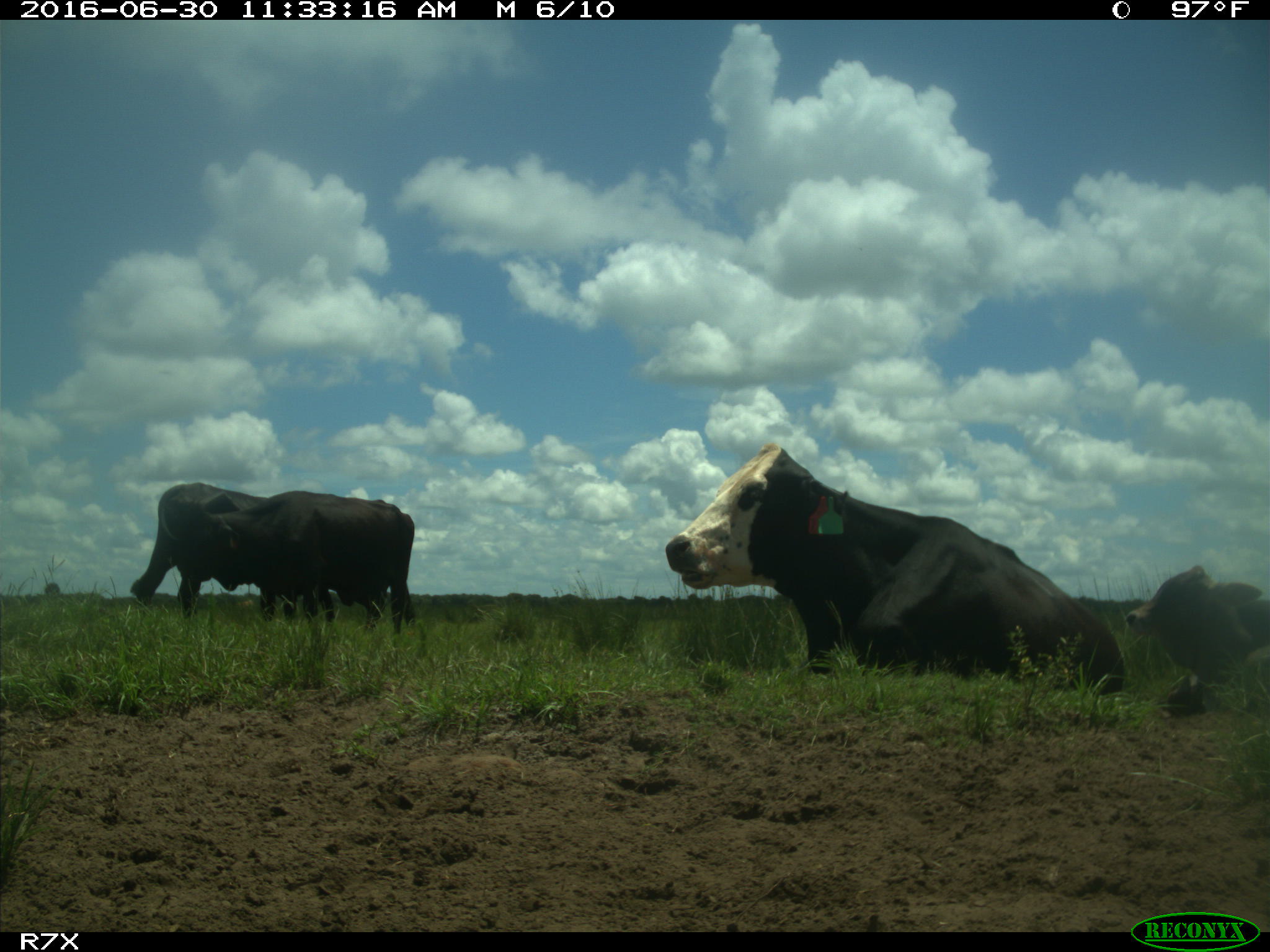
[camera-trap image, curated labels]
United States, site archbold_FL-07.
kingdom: Animalia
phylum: Chordata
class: Mammalia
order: Artiodactyla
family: Bovidae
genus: Bos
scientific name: Bos taurus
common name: domestic cow